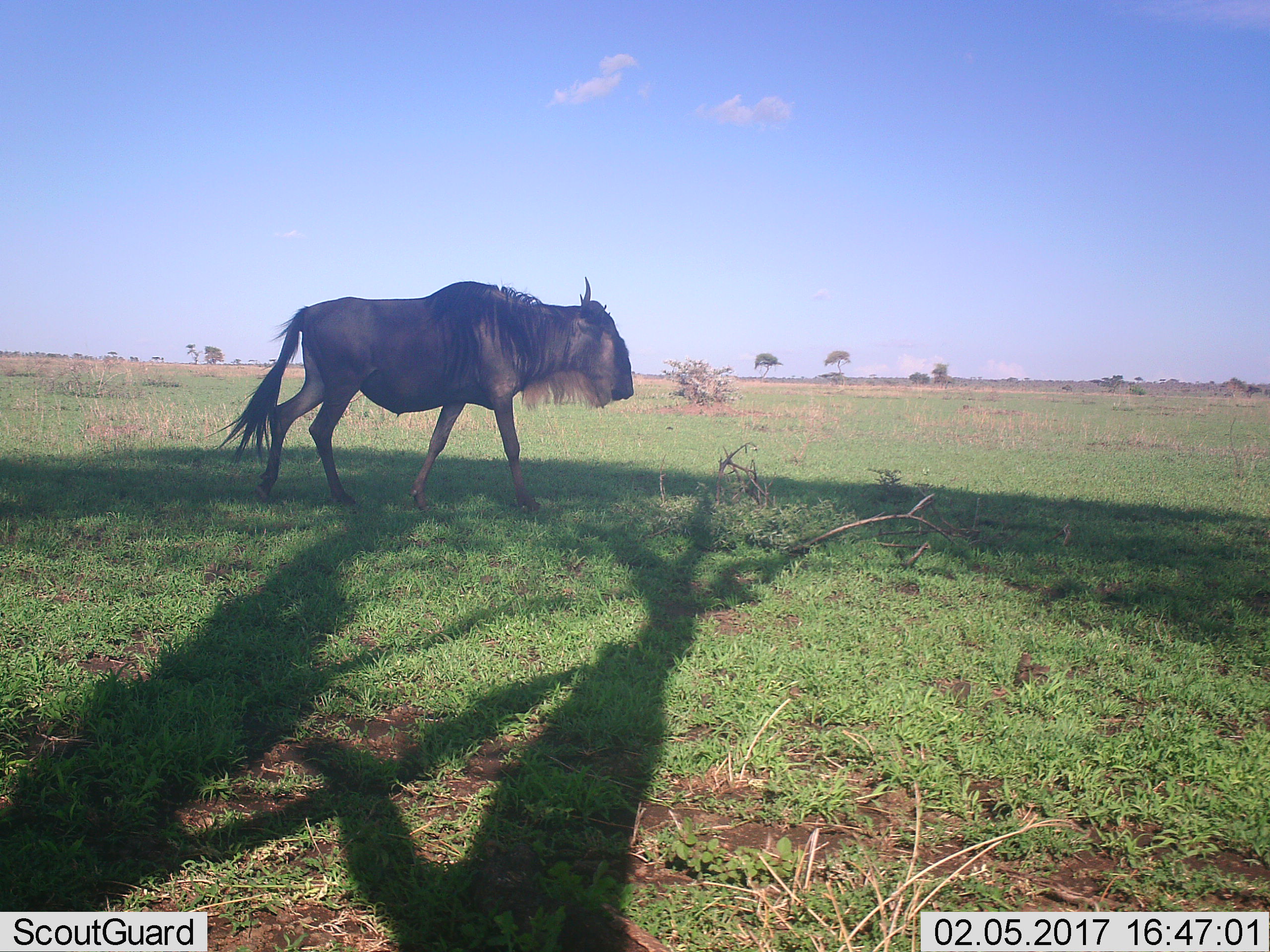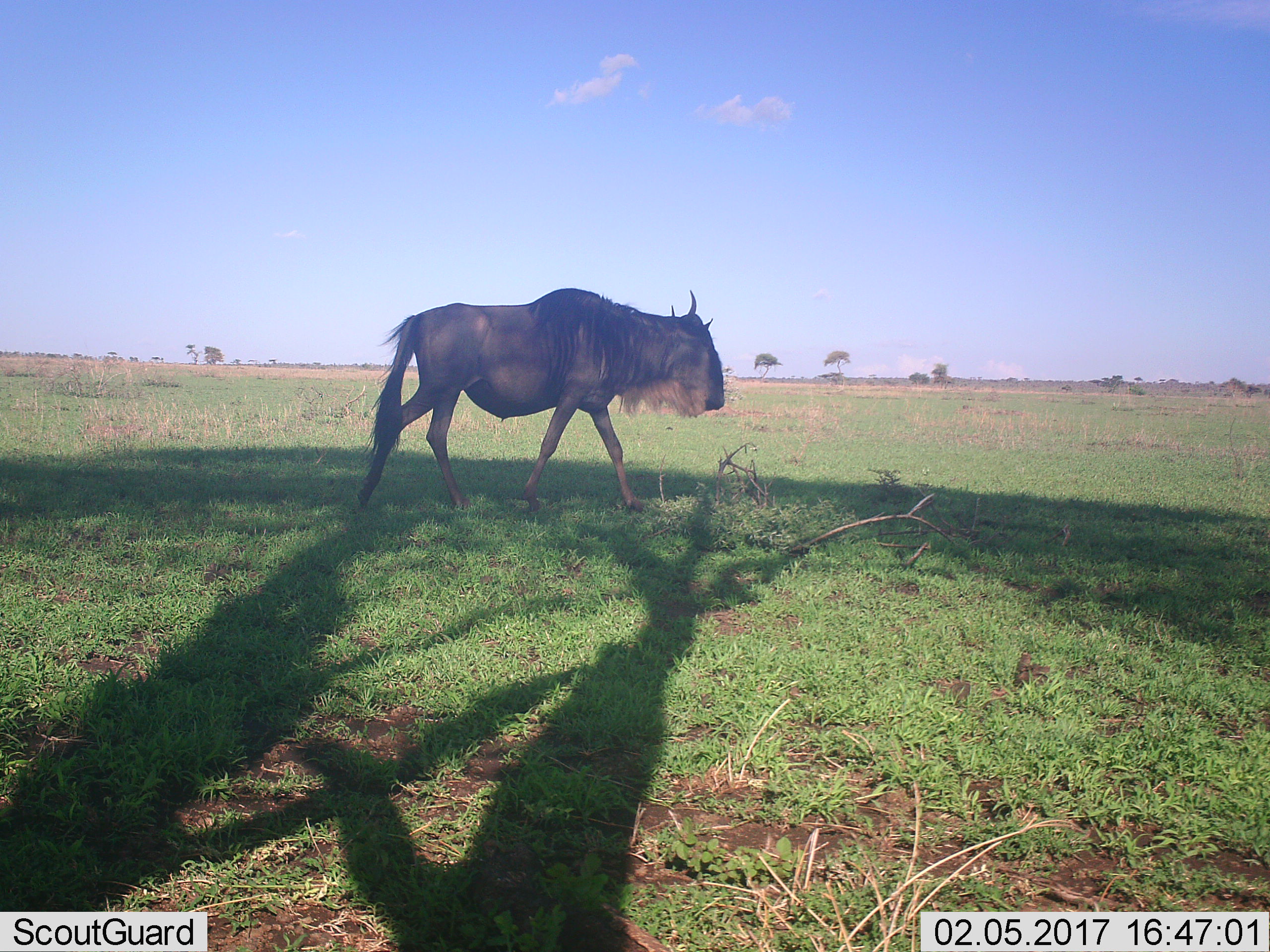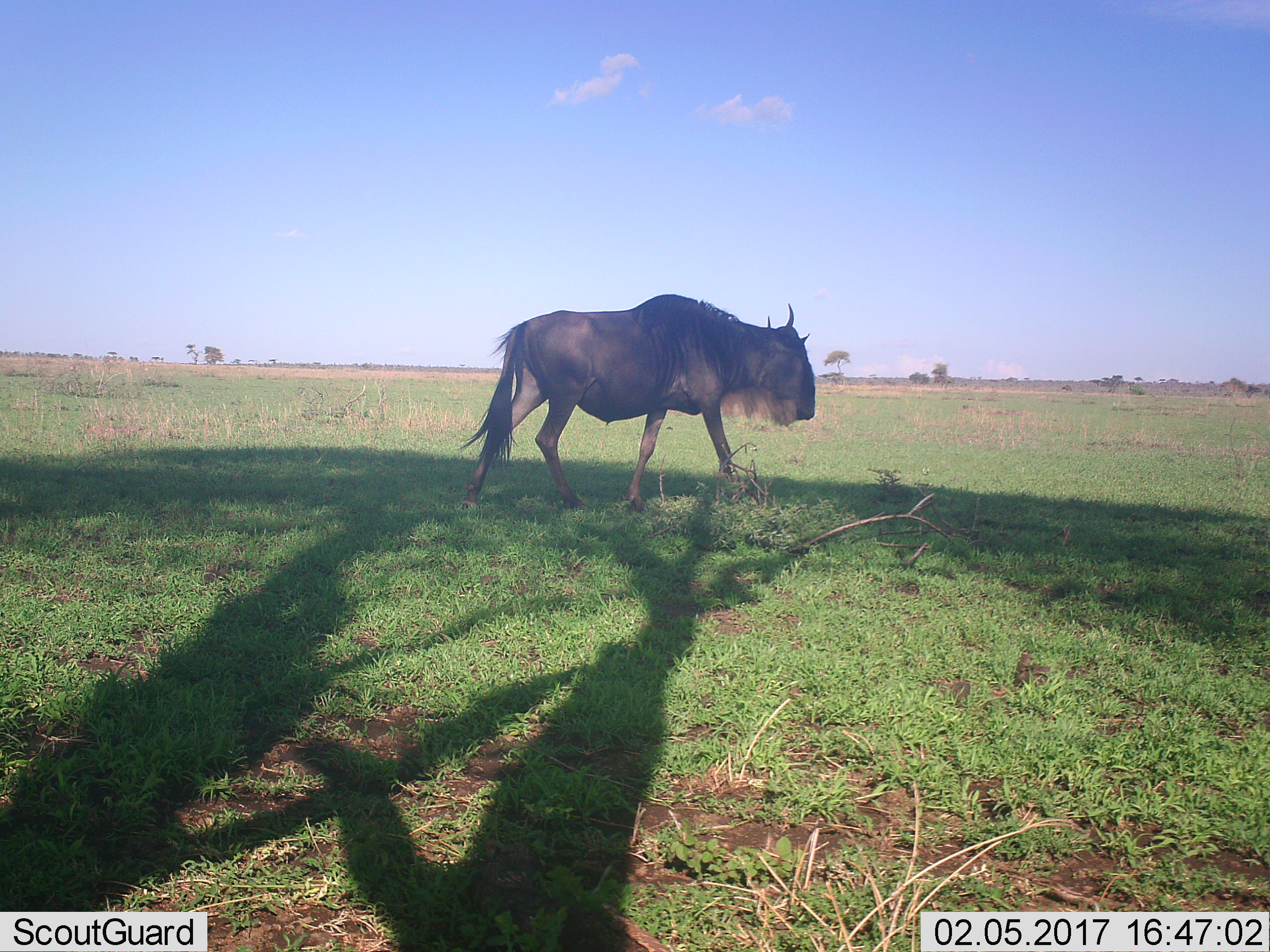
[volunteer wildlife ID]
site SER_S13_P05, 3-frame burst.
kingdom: Animalia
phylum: Chordata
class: Mammalia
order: Artiodactyla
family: Bovidae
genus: Connochaetes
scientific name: Connochaetes taurinus taurinus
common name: blue wildebeest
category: wildebeestblue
Wildebeestblue (blue wildebeest) (Connochaetes taurinus taurinus), count 1. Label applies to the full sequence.